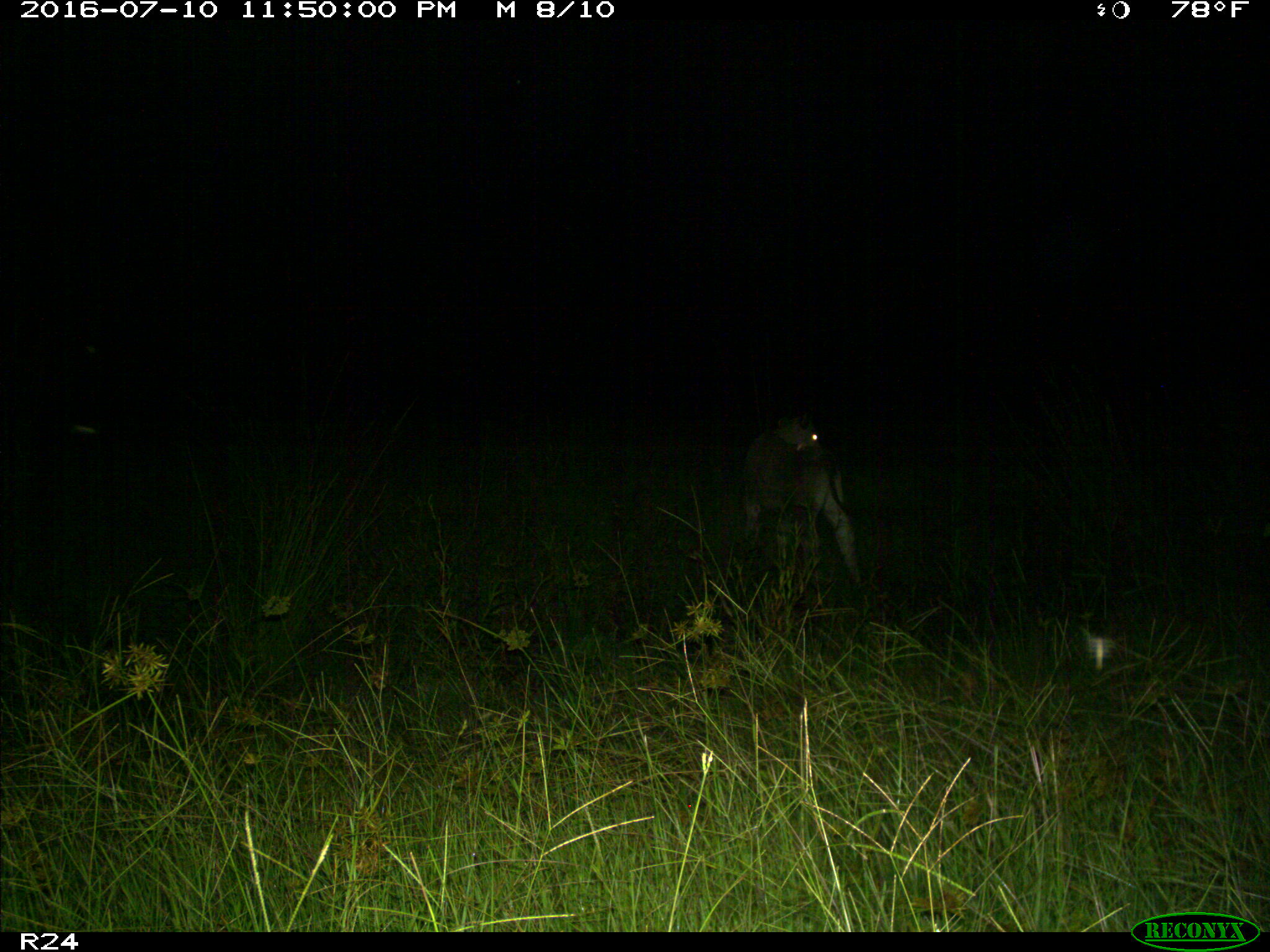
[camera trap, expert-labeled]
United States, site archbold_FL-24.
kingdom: Animalia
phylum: Chordata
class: Mammalia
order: Artiodactyla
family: Bovidae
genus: Bos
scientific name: Bos taurus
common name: domestic cow